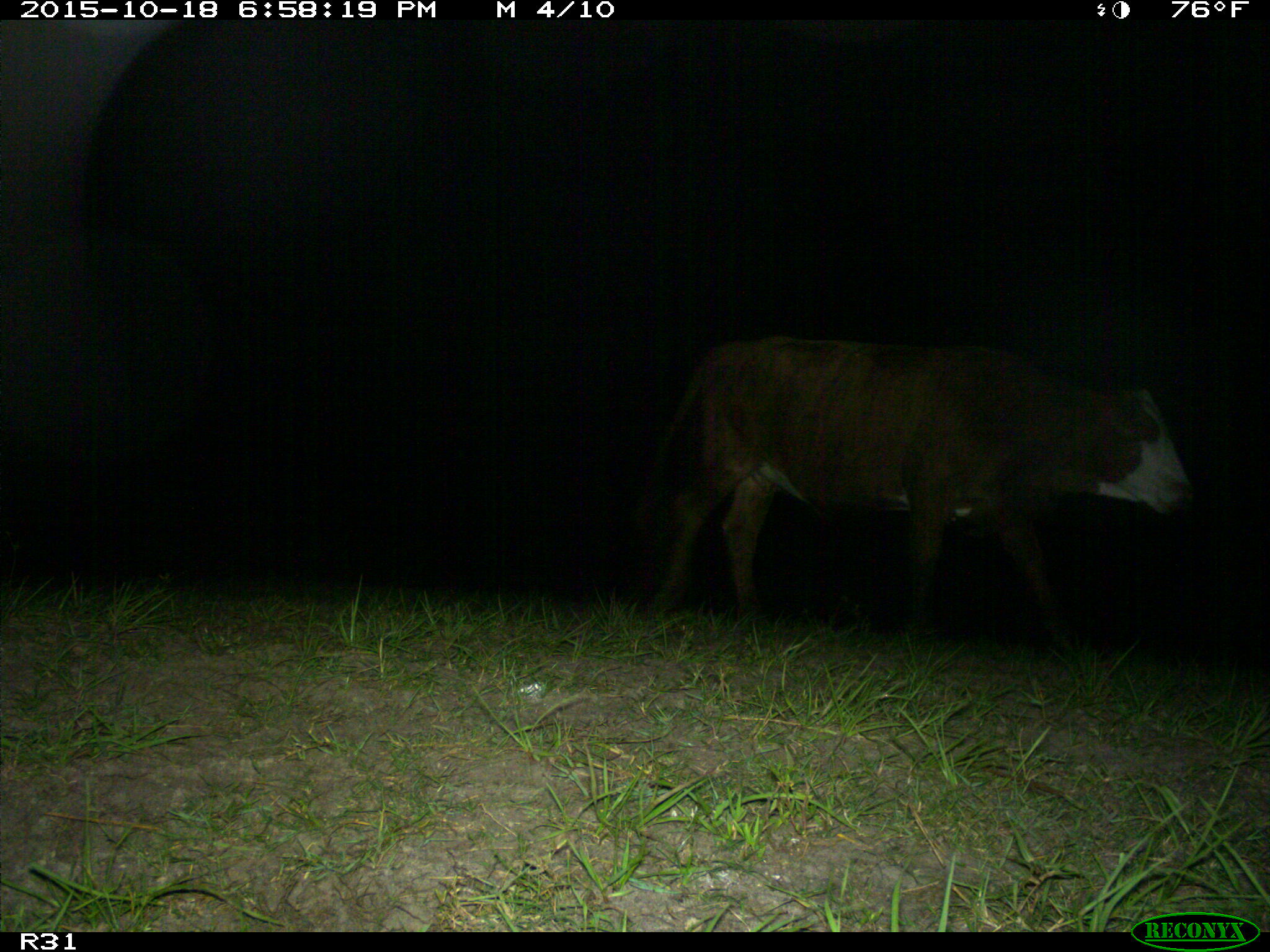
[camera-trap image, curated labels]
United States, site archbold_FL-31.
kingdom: Animalia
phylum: Chordata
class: Mammalia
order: Artiodactyla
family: Bovidae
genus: Bos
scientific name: Bos taurus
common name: domestic cow